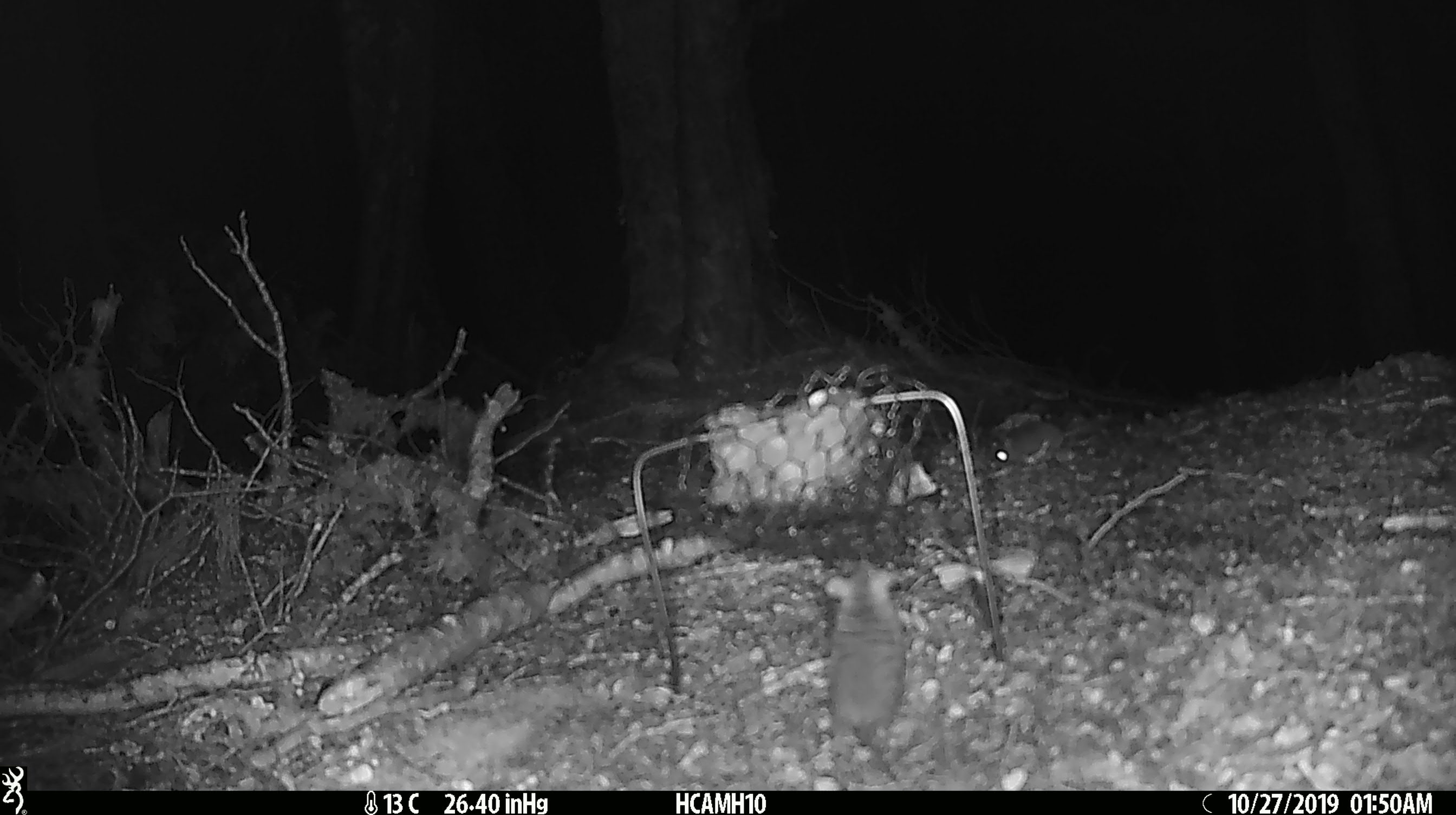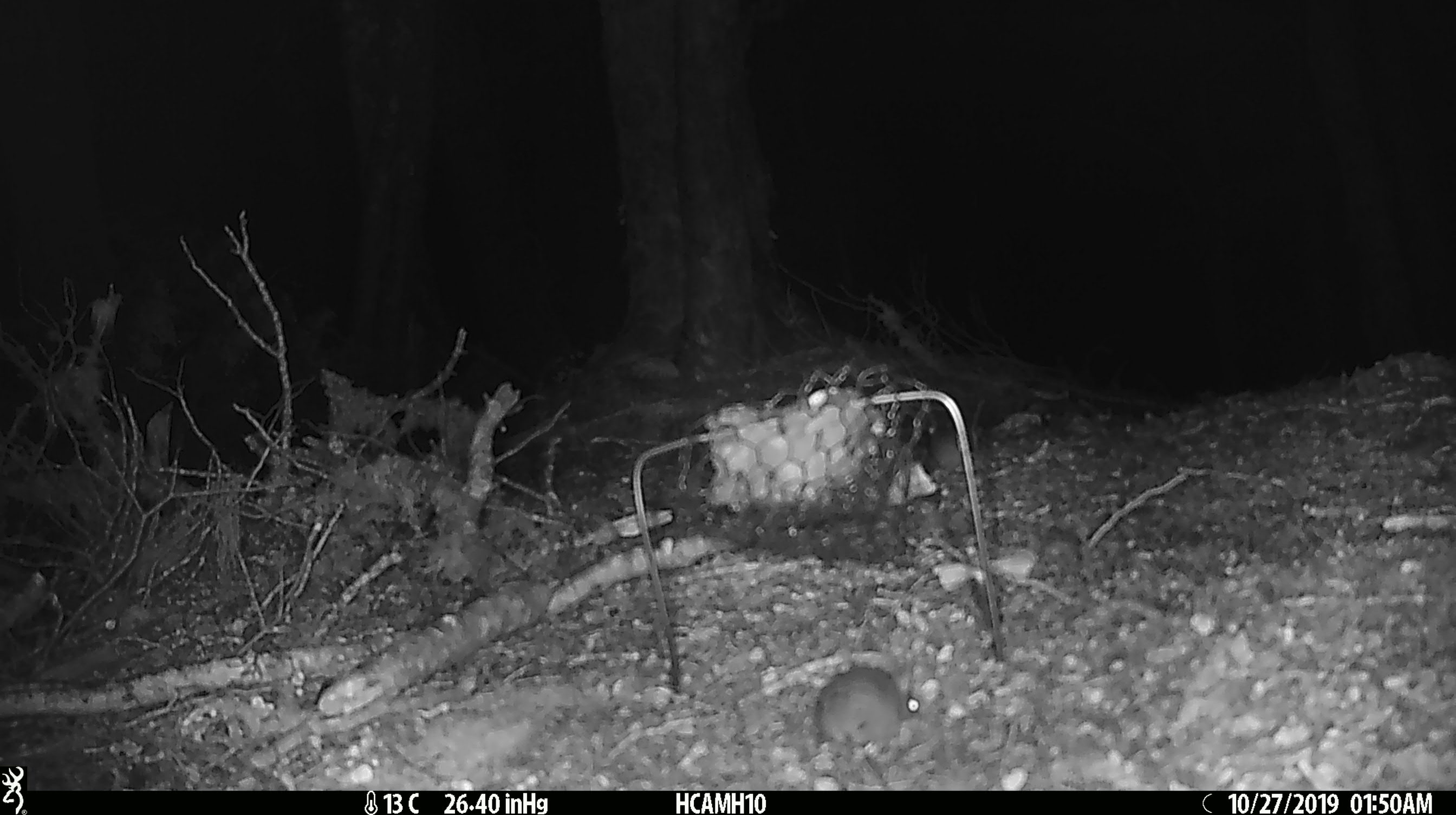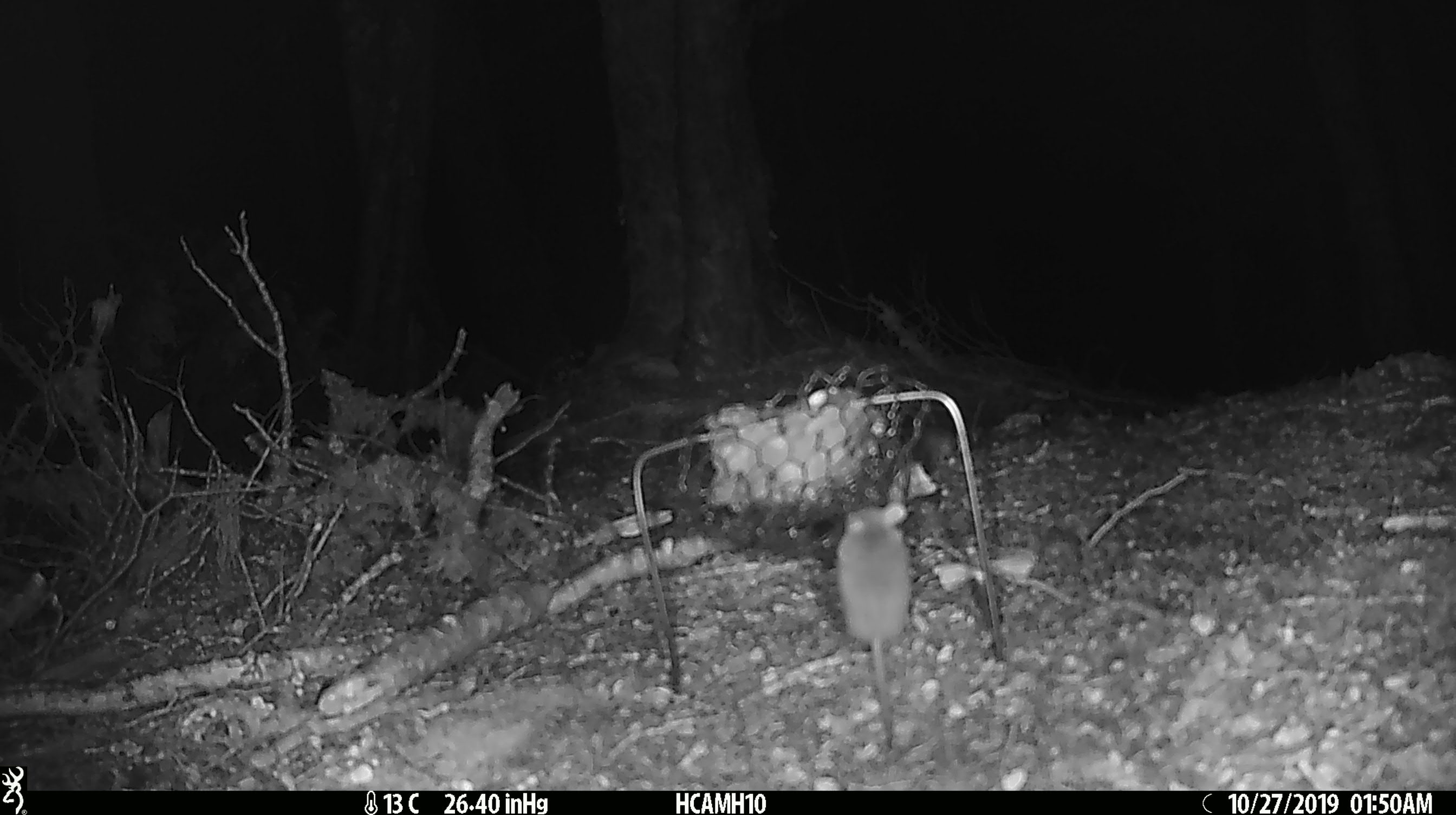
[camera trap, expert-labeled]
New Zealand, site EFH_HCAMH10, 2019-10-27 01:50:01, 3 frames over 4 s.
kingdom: Animalia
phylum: Chordata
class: Mammalia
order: Rodentia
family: Muridae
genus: Mus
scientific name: Mus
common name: mouse